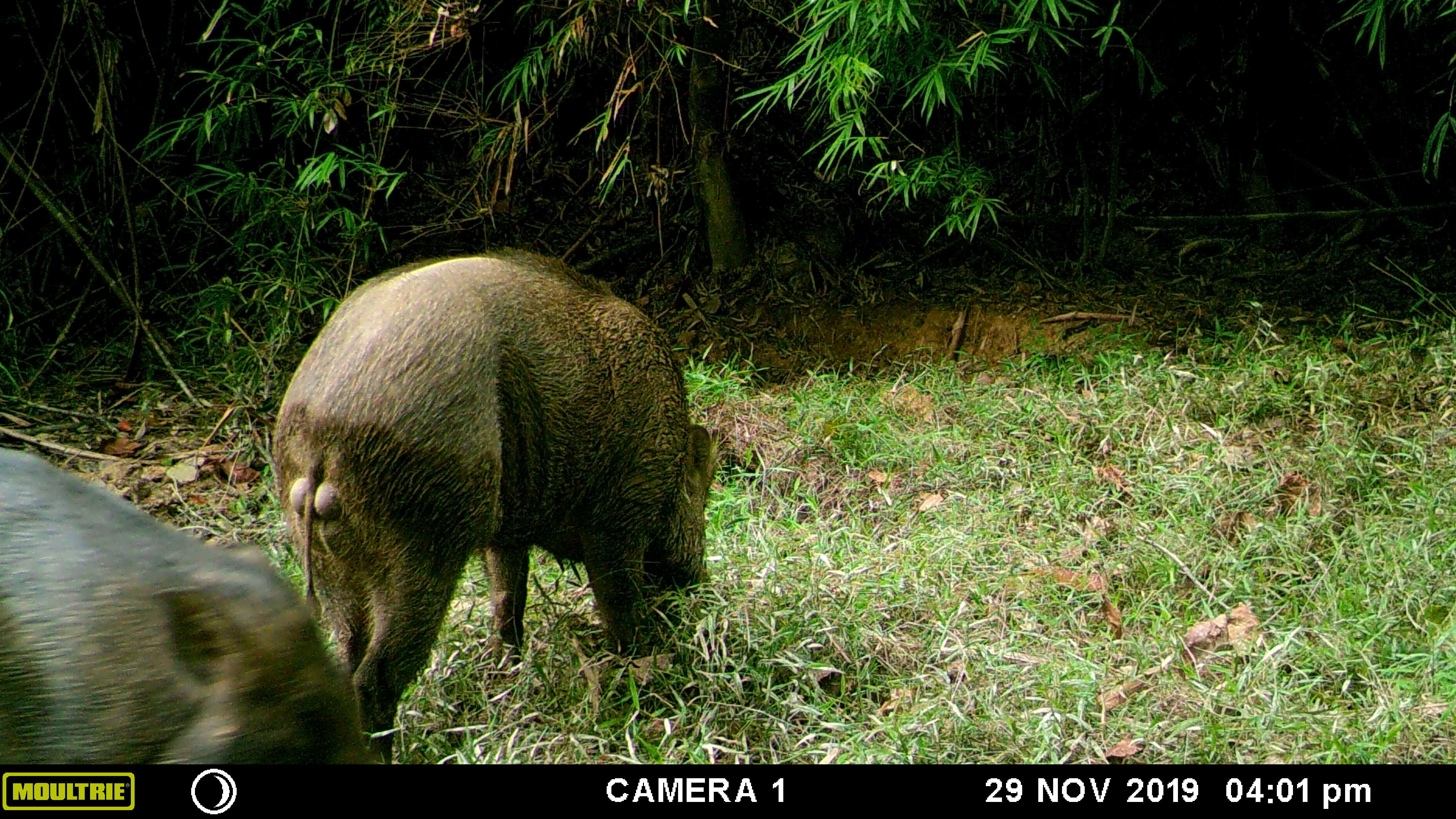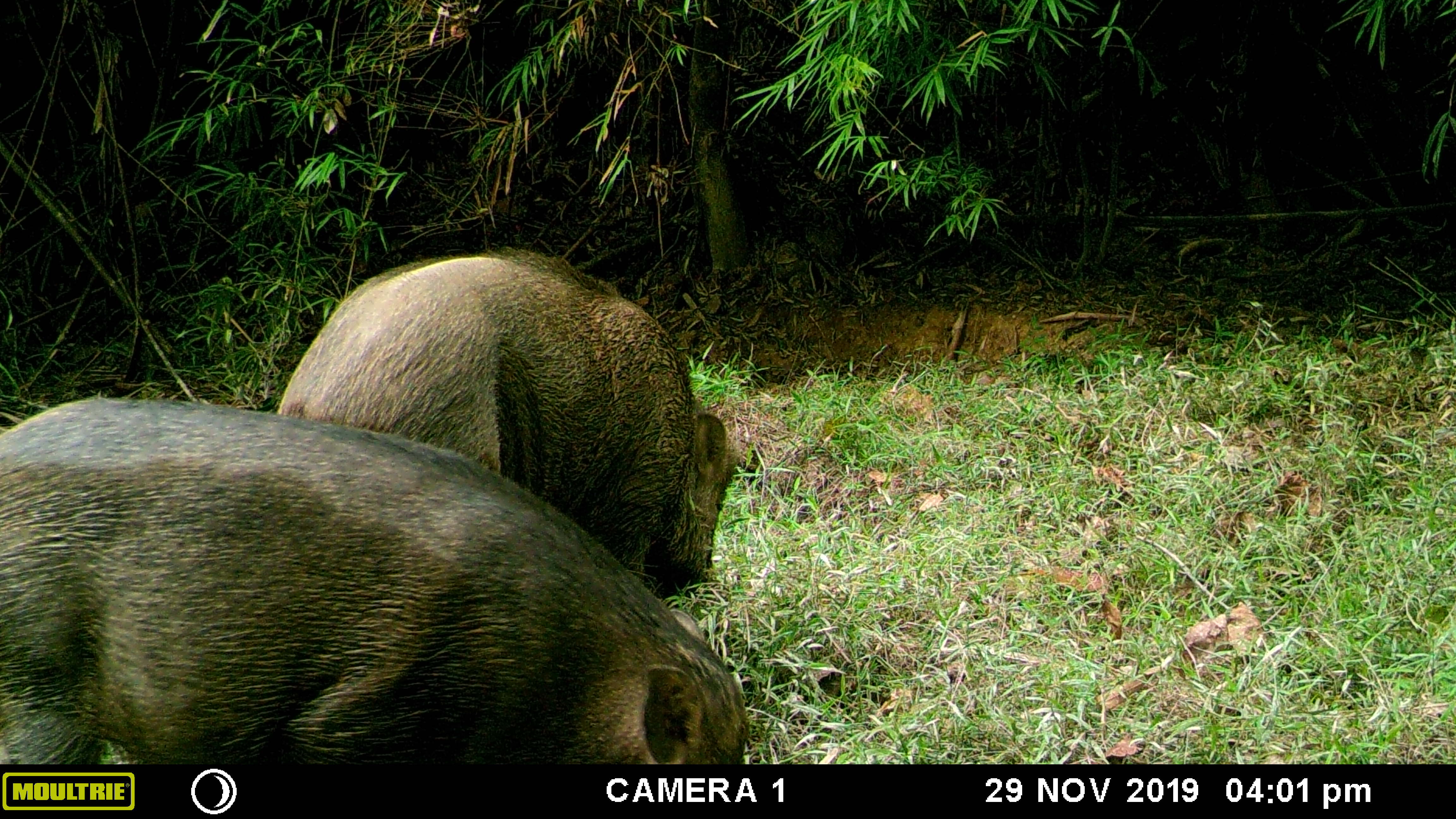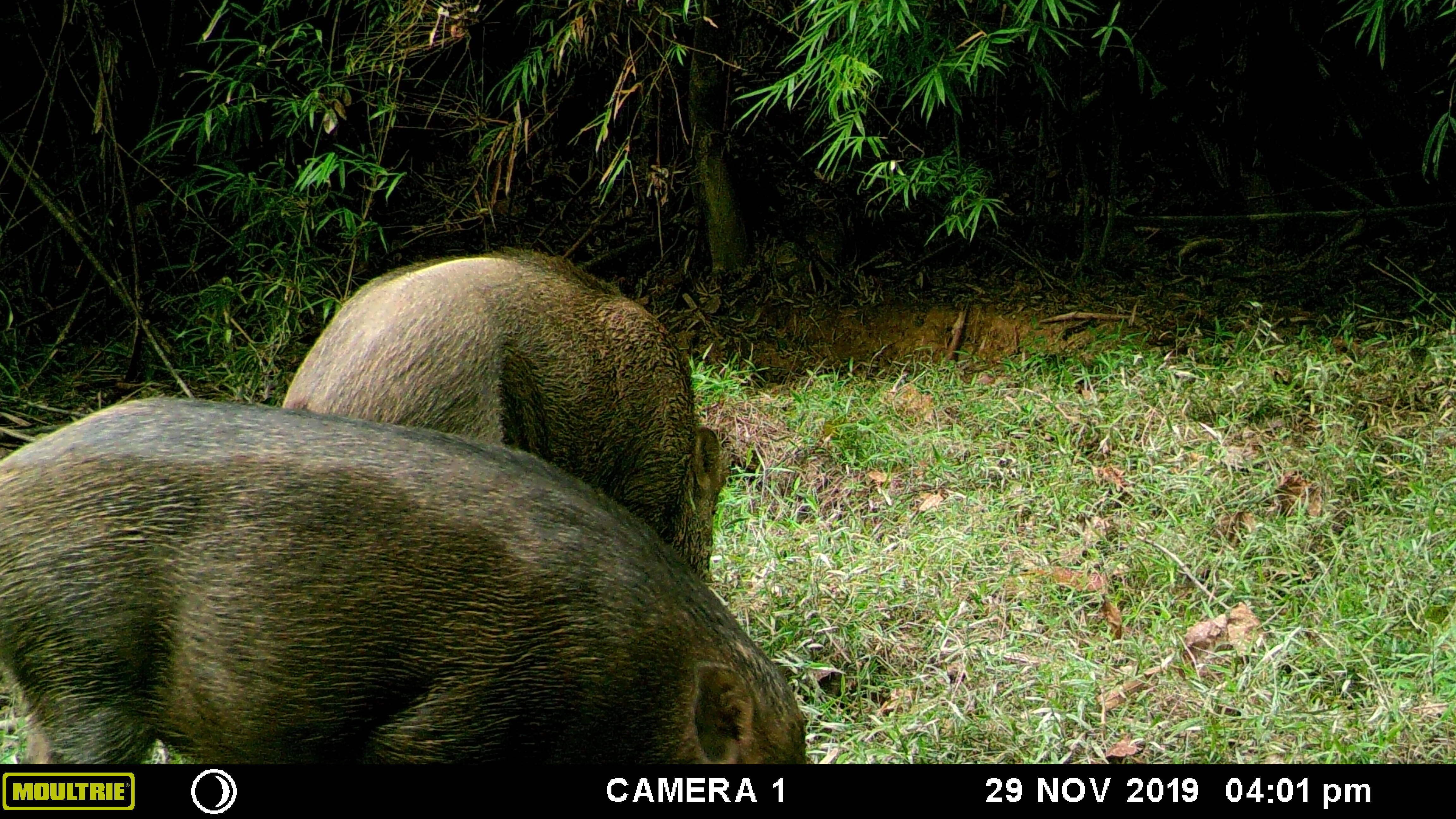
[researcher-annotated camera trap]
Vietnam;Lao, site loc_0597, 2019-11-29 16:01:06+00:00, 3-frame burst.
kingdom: Animalia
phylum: Chordata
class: Mammalia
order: Artiodactyla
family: Suidae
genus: Sus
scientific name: Sus scrofa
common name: eurasian wild pig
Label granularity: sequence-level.